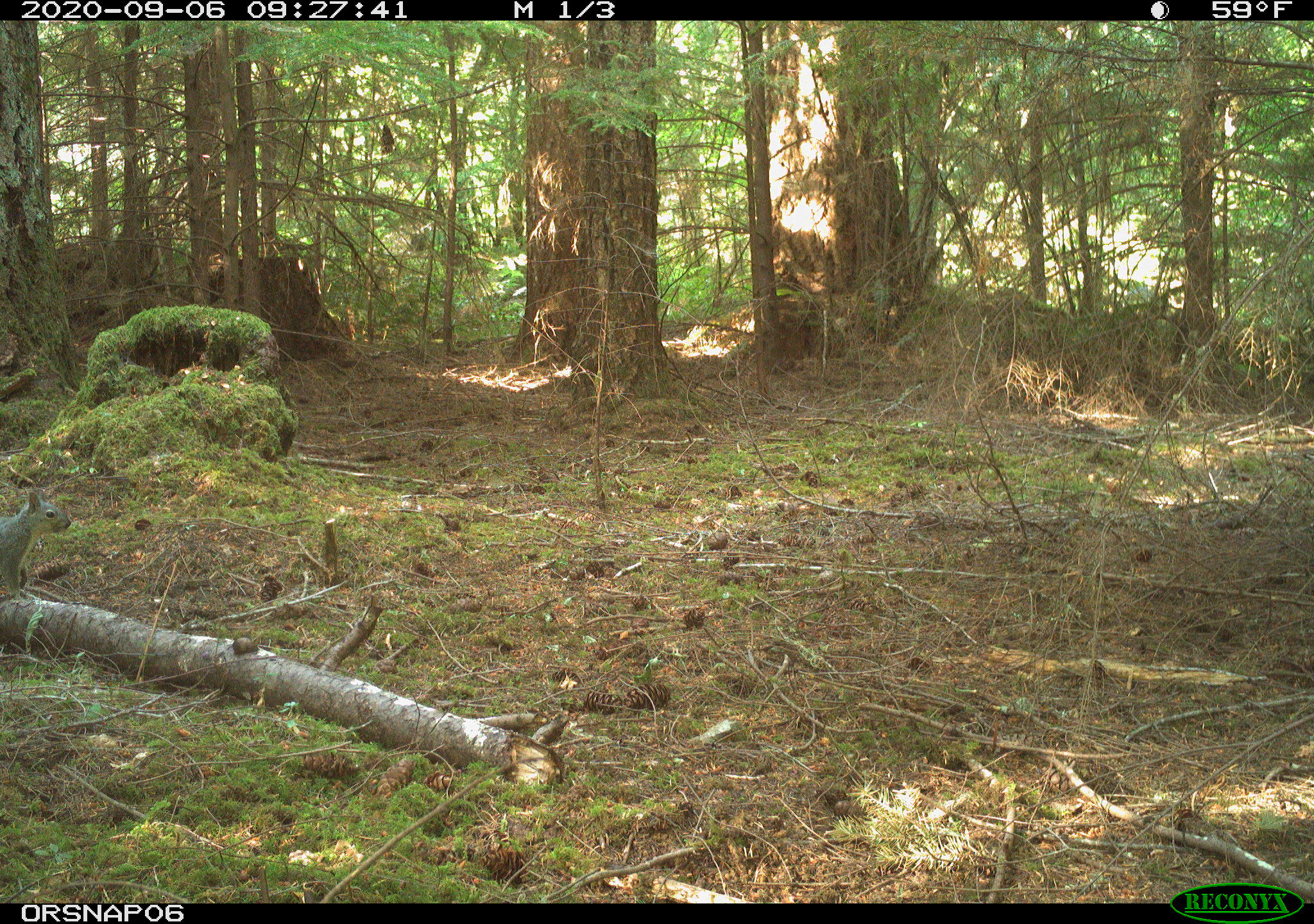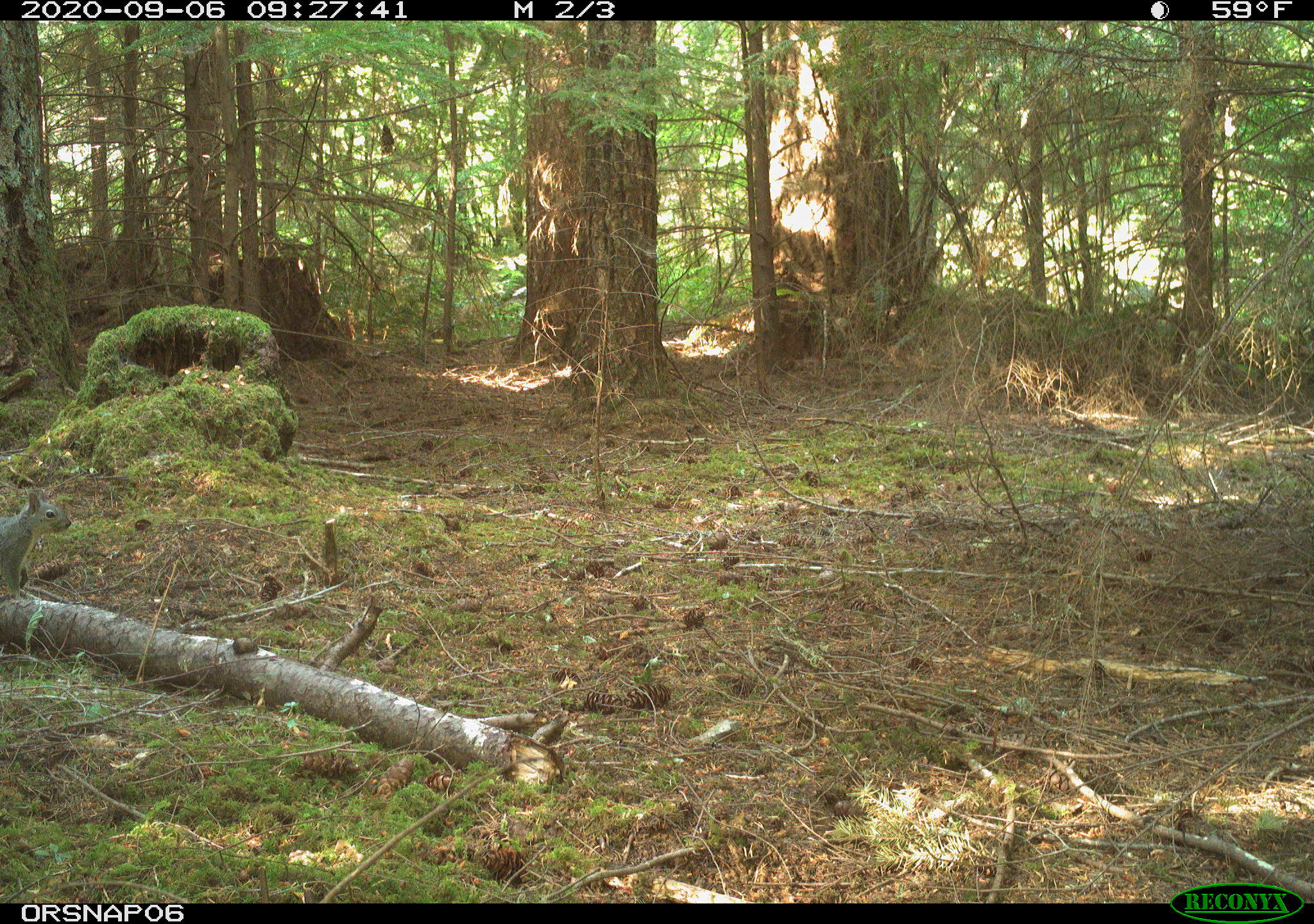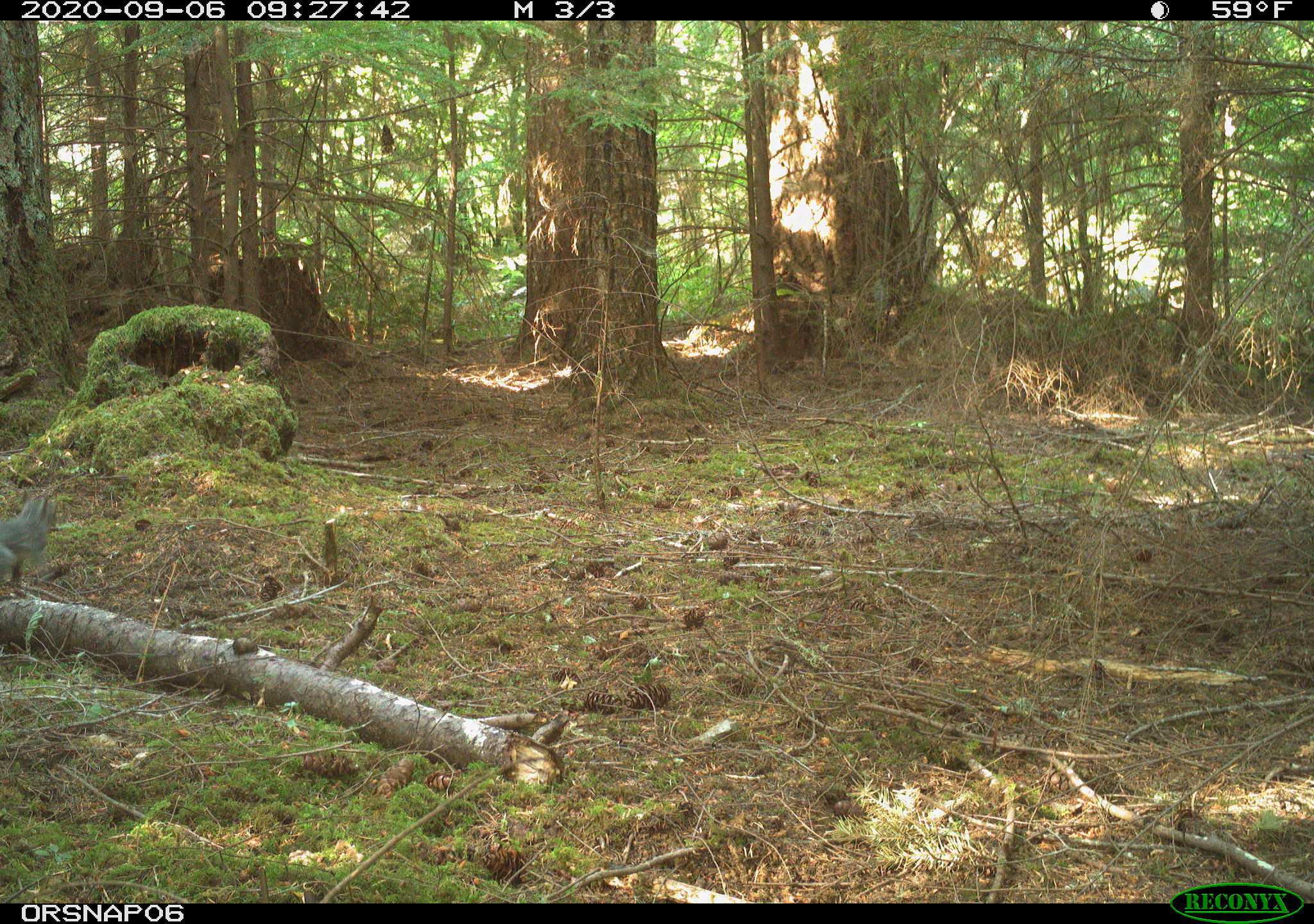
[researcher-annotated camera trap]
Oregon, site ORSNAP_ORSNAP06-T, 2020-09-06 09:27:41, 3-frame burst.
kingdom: Animalia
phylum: Chordata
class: Mammalia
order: Rodentia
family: Sciuridae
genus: Sciurus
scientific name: Sciurus griseus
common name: western gray squirrel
Western gray squirrel (Sciurus griseus).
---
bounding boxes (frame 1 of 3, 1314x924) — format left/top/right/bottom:
western gray squirrel: 0/490/78/602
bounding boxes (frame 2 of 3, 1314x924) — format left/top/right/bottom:
western gray squirrel: 0/490/74/605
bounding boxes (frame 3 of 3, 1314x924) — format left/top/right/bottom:
western gray squirrel: 0/489/61/599